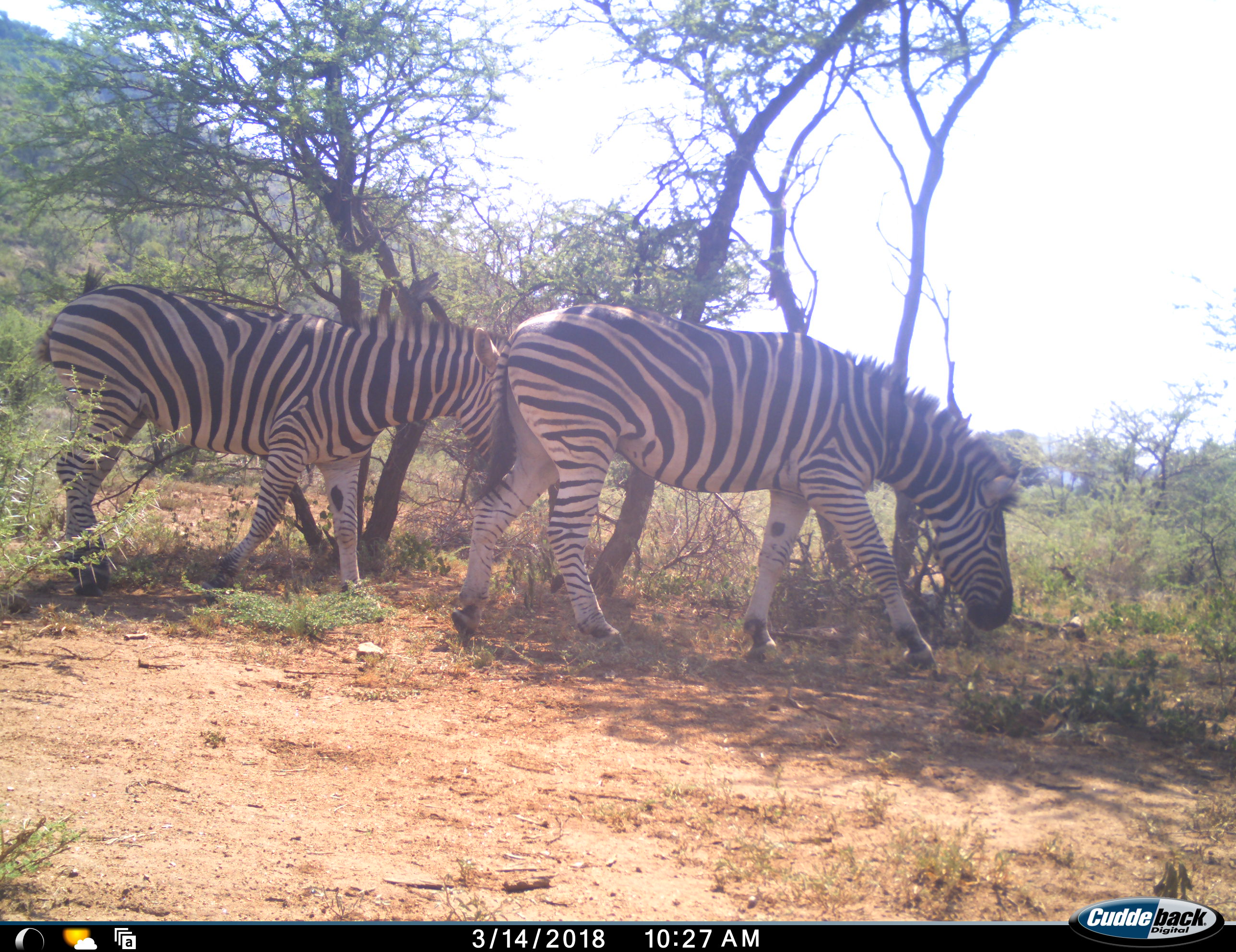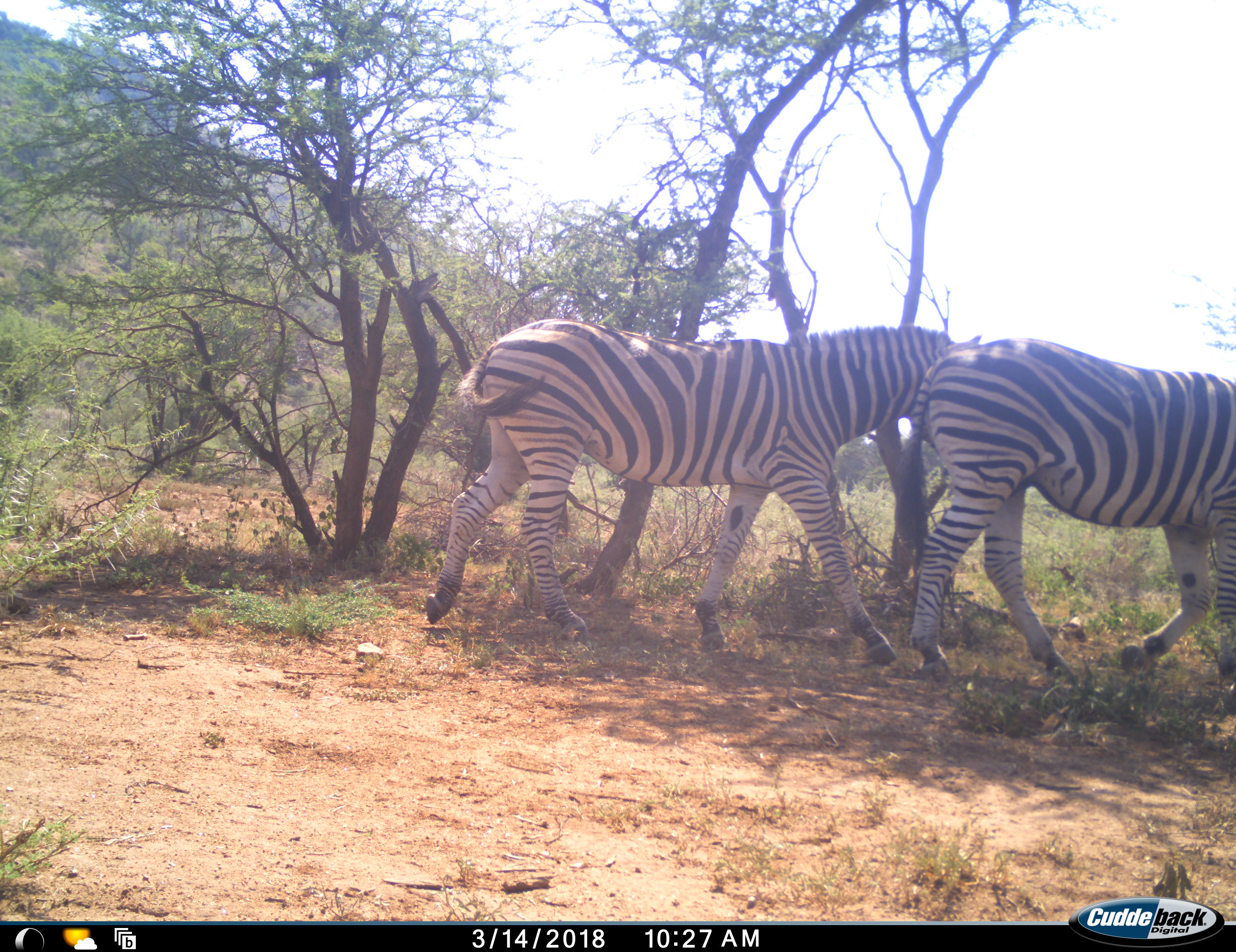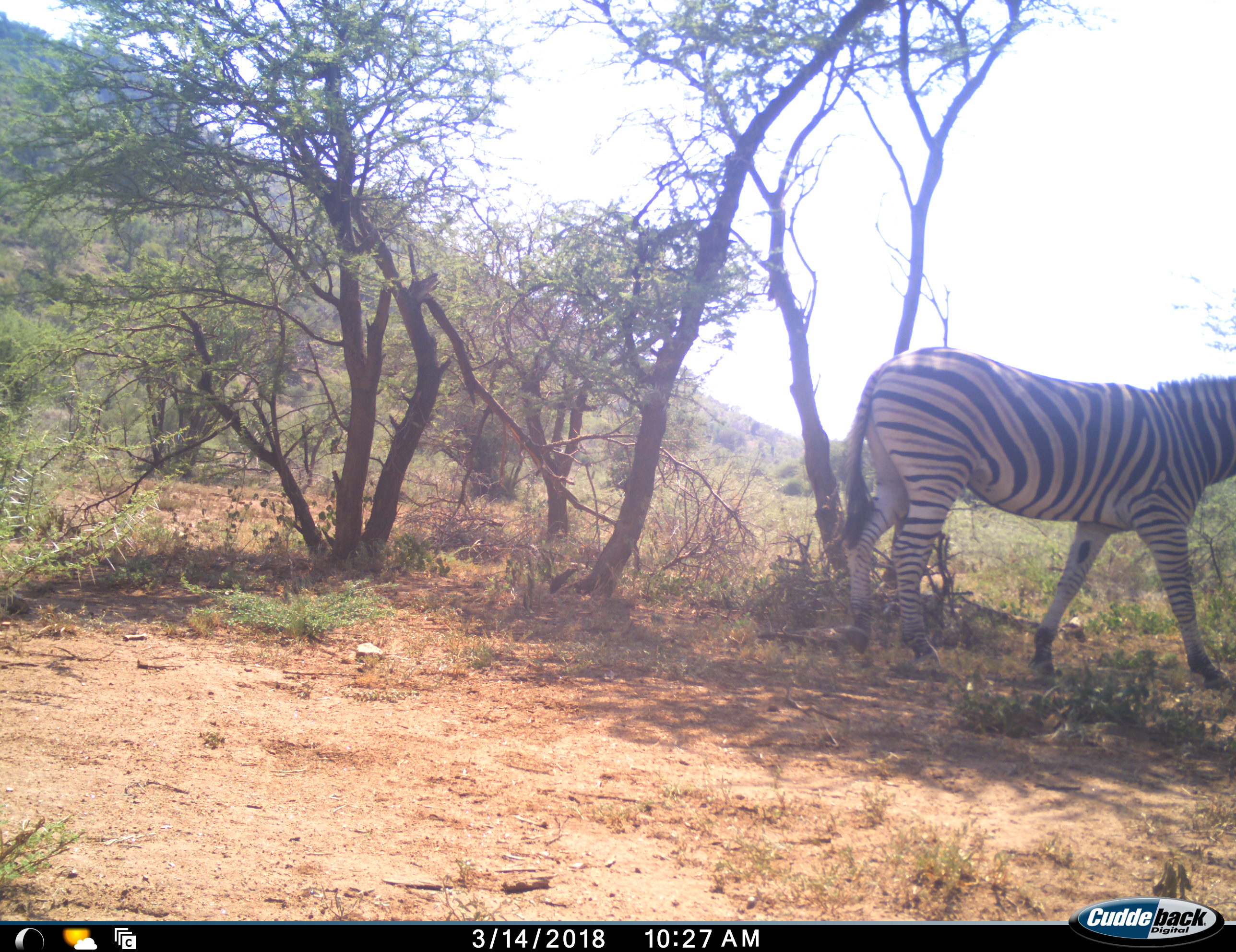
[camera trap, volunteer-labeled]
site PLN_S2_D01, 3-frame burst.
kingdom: Animalia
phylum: Chordata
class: Mammalia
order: Perissodactyla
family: Equidae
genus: Equus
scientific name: Equus quagga burchellii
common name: burchell's zebra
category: zebraburchells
Zebraburchells (burchell's zebra) (Equus quagga burchellii), count 2. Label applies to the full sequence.